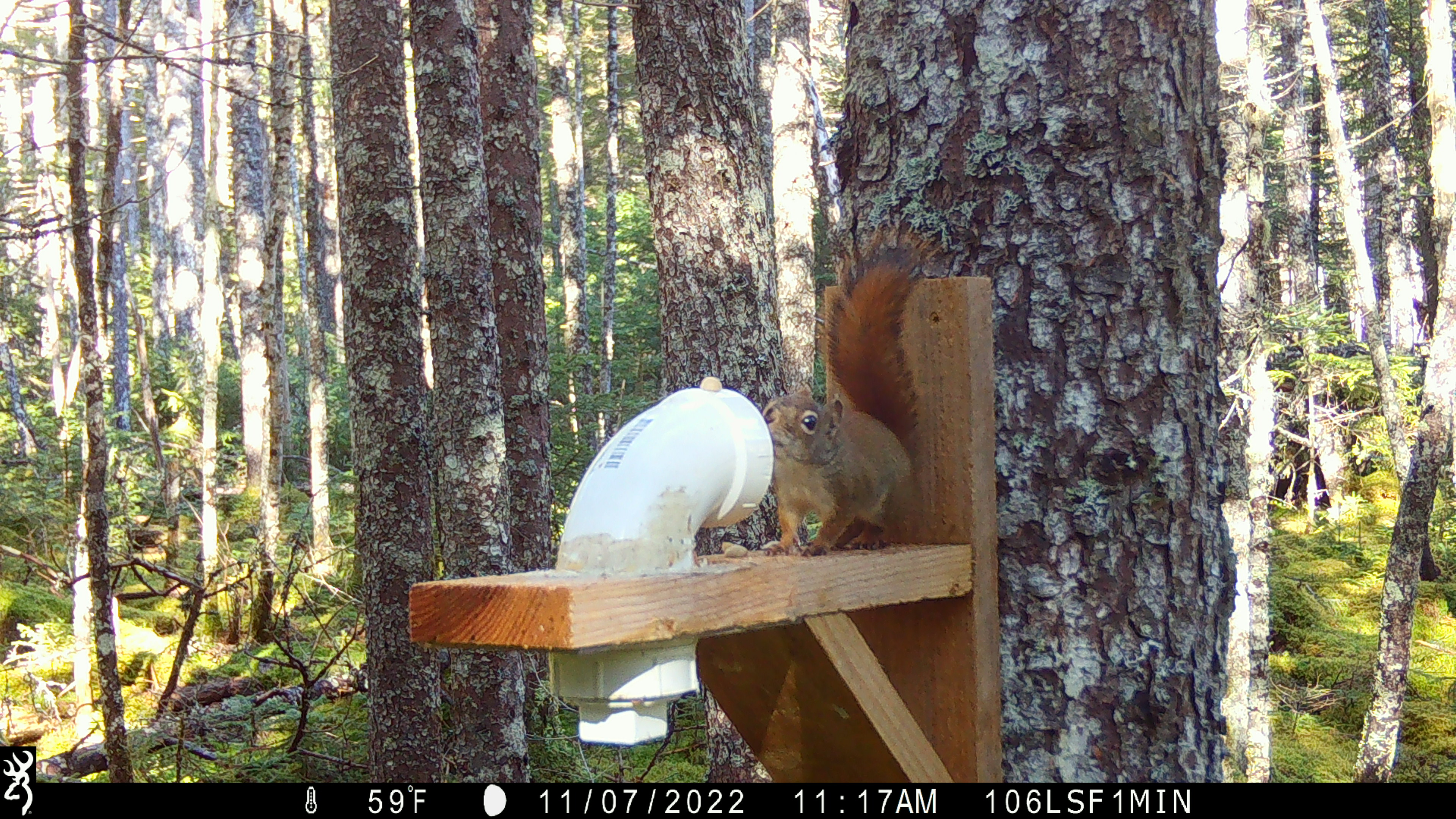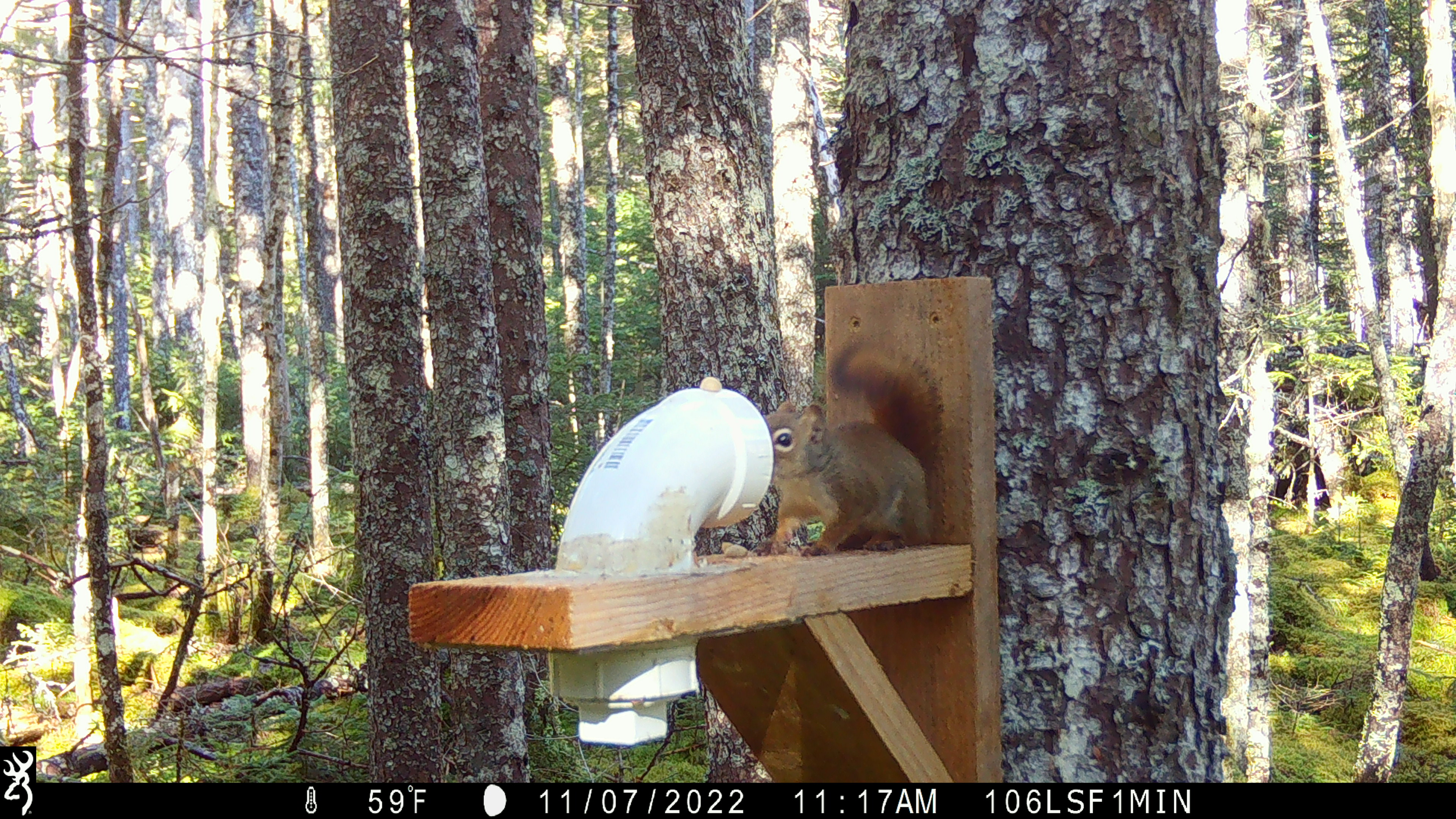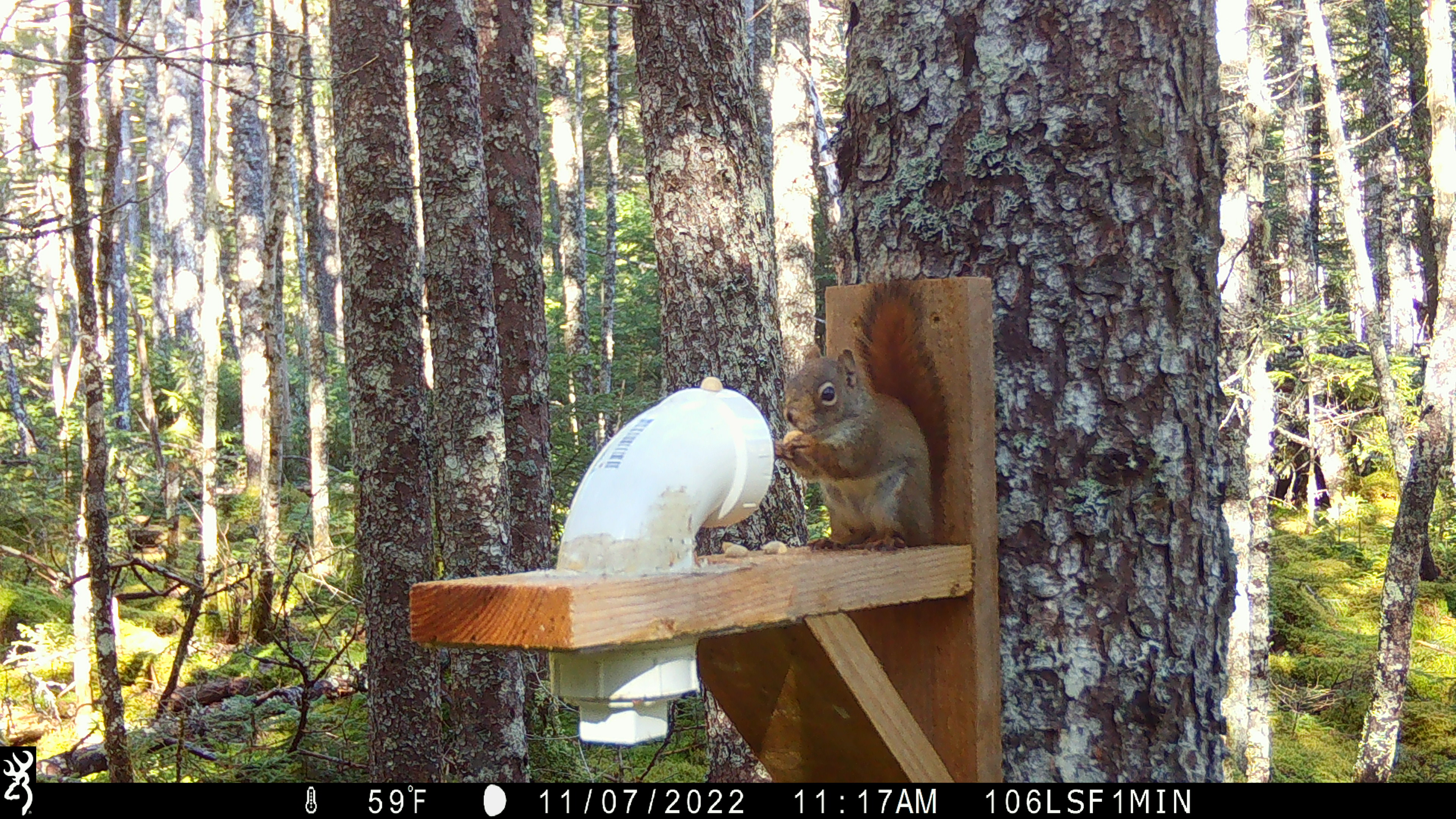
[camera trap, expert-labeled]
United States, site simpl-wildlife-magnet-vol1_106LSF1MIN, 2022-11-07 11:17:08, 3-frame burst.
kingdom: Animalia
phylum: Chordata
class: Mammalia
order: Rodentia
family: Sciuridae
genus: Tamiasciurus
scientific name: Tamiasciurus hudsonicus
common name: red squirrel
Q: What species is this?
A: Red squirrel (Tamiasciurus hudsonicus).